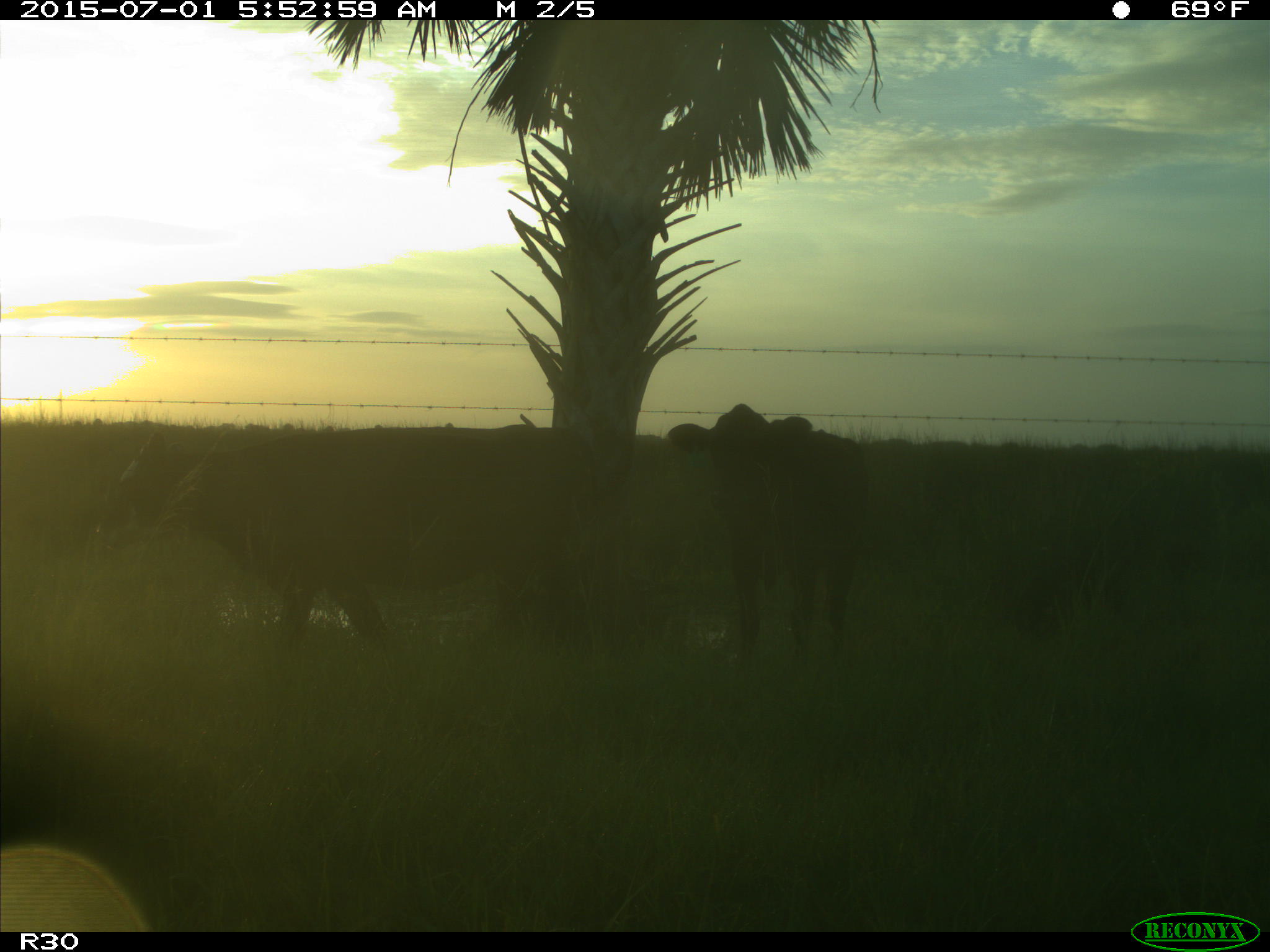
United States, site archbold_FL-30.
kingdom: Animalia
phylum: Chordata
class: Mammalia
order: Artiodactyla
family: Bovidae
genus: Bos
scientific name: Bos taurus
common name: domestic cow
Bos taurus (domestic cow).